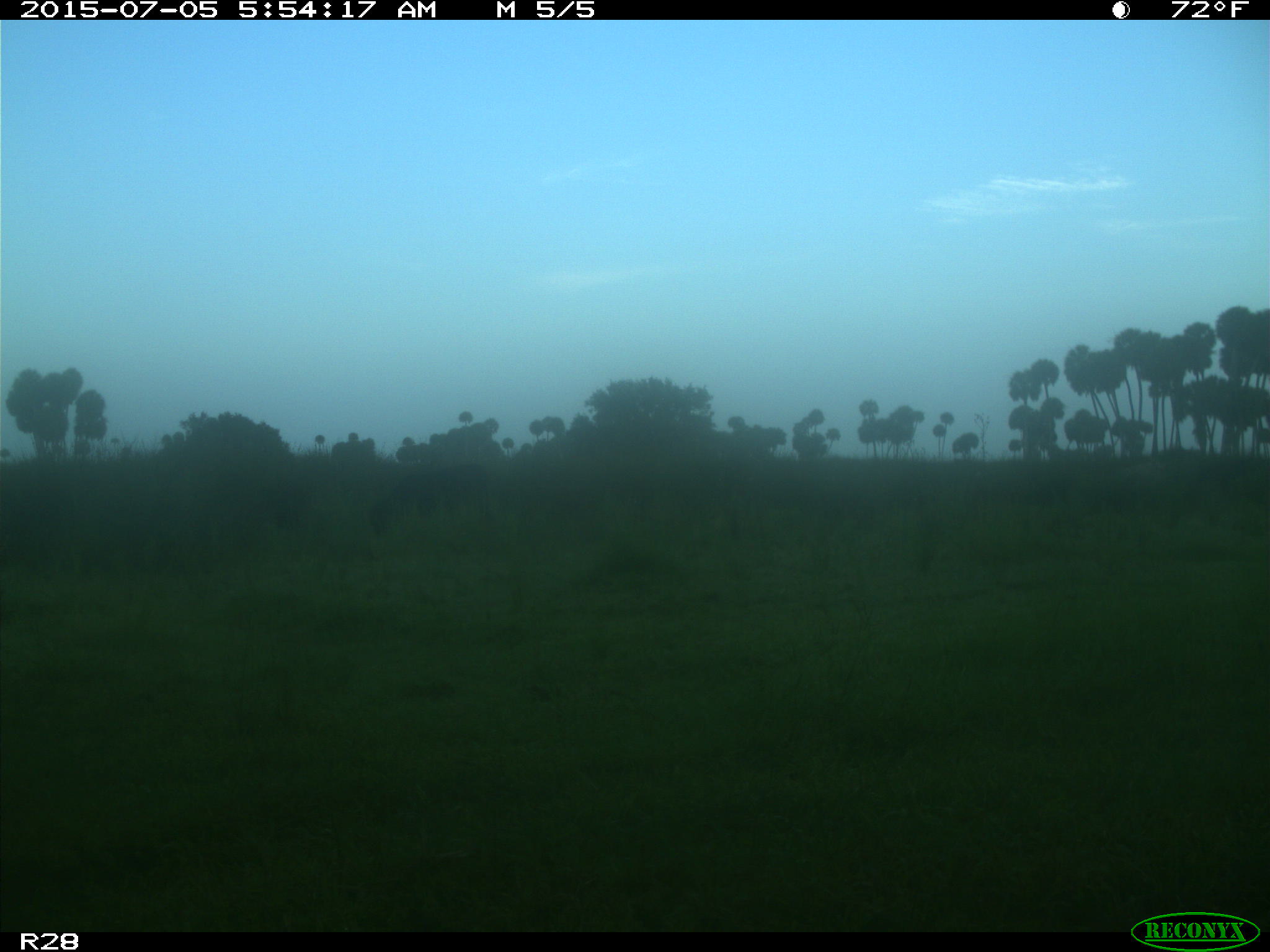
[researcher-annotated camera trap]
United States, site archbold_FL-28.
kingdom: Animalia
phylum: Chordata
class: Mammalia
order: Artiodactyla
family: Bovidae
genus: Bos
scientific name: Bos taurus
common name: domestic cow